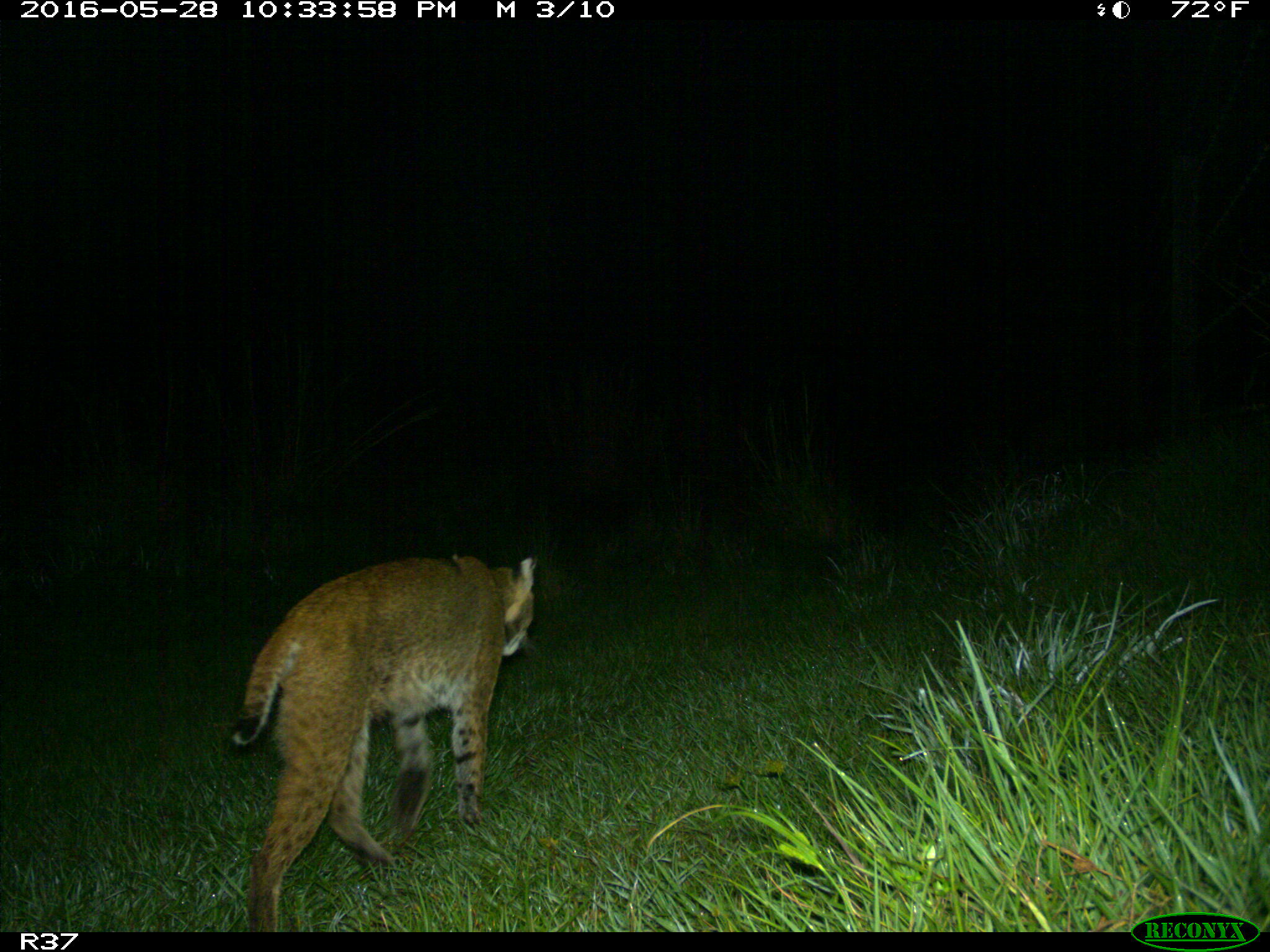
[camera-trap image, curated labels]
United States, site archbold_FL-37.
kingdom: Animalia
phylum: Chordata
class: Mammalia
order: Carnivora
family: Felidae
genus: Lynx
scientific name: Lynx rufus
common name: bobcat